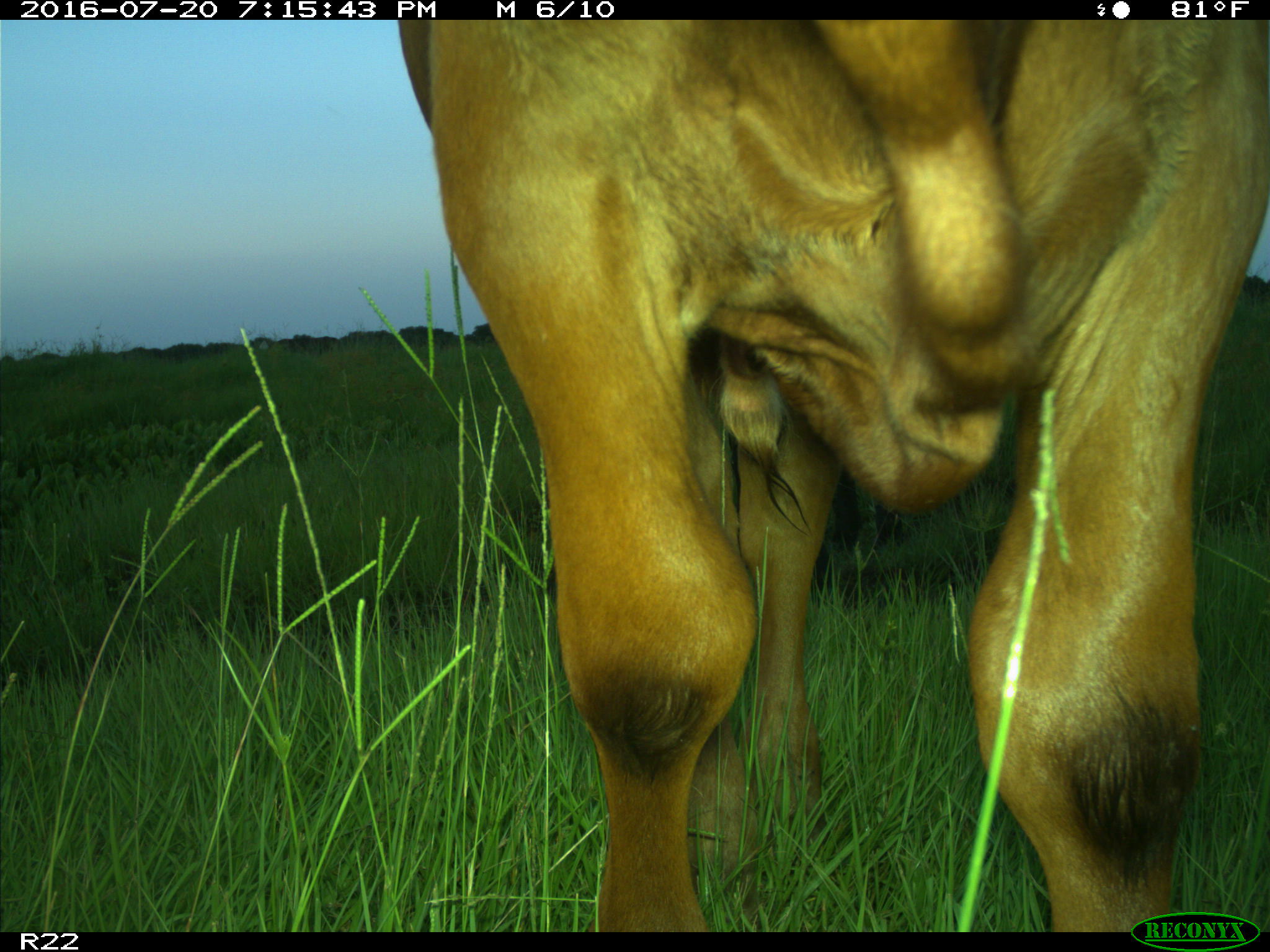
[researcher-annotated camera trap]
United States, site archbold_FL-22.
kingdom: Animalia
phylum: Chordata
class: Mammalia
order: Artiodactyla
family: Bovidae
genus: Bos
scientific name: Bos taurus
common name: domestic cow